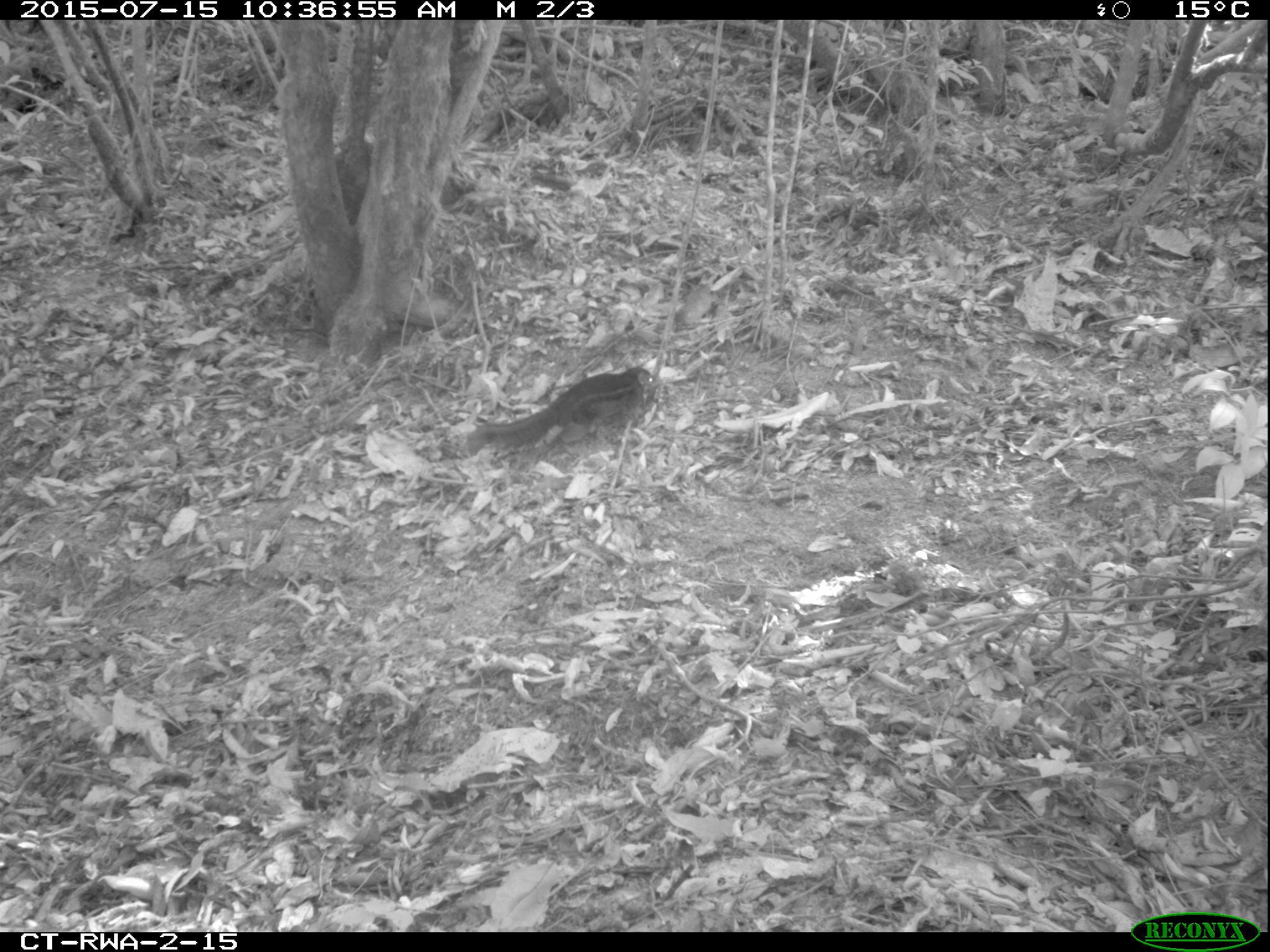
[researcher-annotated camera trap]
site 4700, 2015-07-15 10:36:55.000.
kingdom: Animalia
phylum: Chordata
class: Mammalia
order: Rodentia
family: Sciuridae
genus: Funisciurus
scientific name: Funisciurus pyrropus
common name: fire-footed rope squirrel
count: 1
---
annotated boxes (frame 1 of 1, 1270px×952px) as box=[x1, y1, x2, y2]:
funisciurus pyrropus: box=[466, 366, 660, 455]